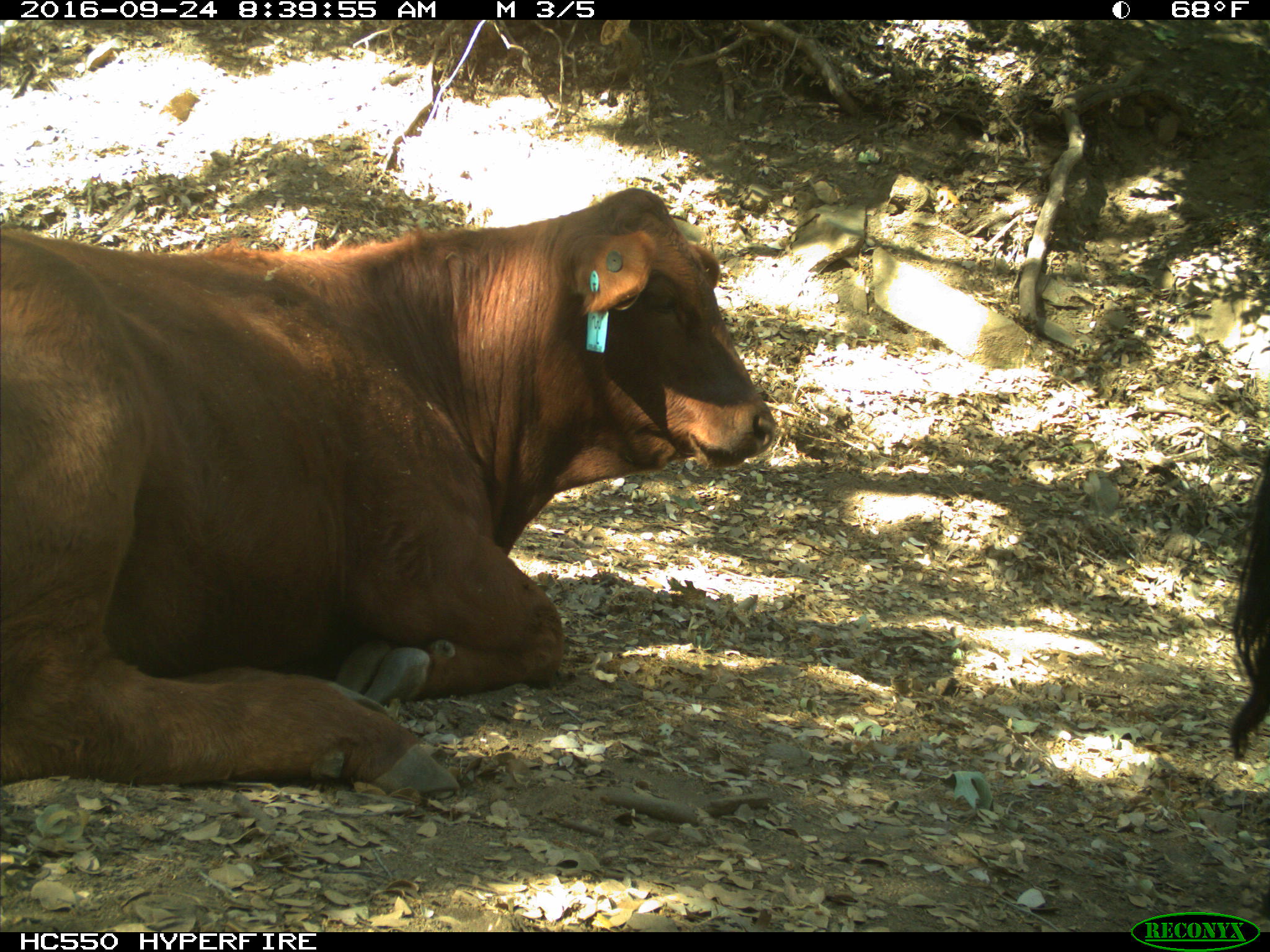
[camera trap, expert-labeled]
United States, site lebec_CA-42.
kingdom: Animalia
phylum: Chordata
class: Mammalia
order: Artiodactyla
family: Bovidae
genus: Bos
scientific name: Bos taurus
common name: domestic cow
Bos taurus (domestic cow).